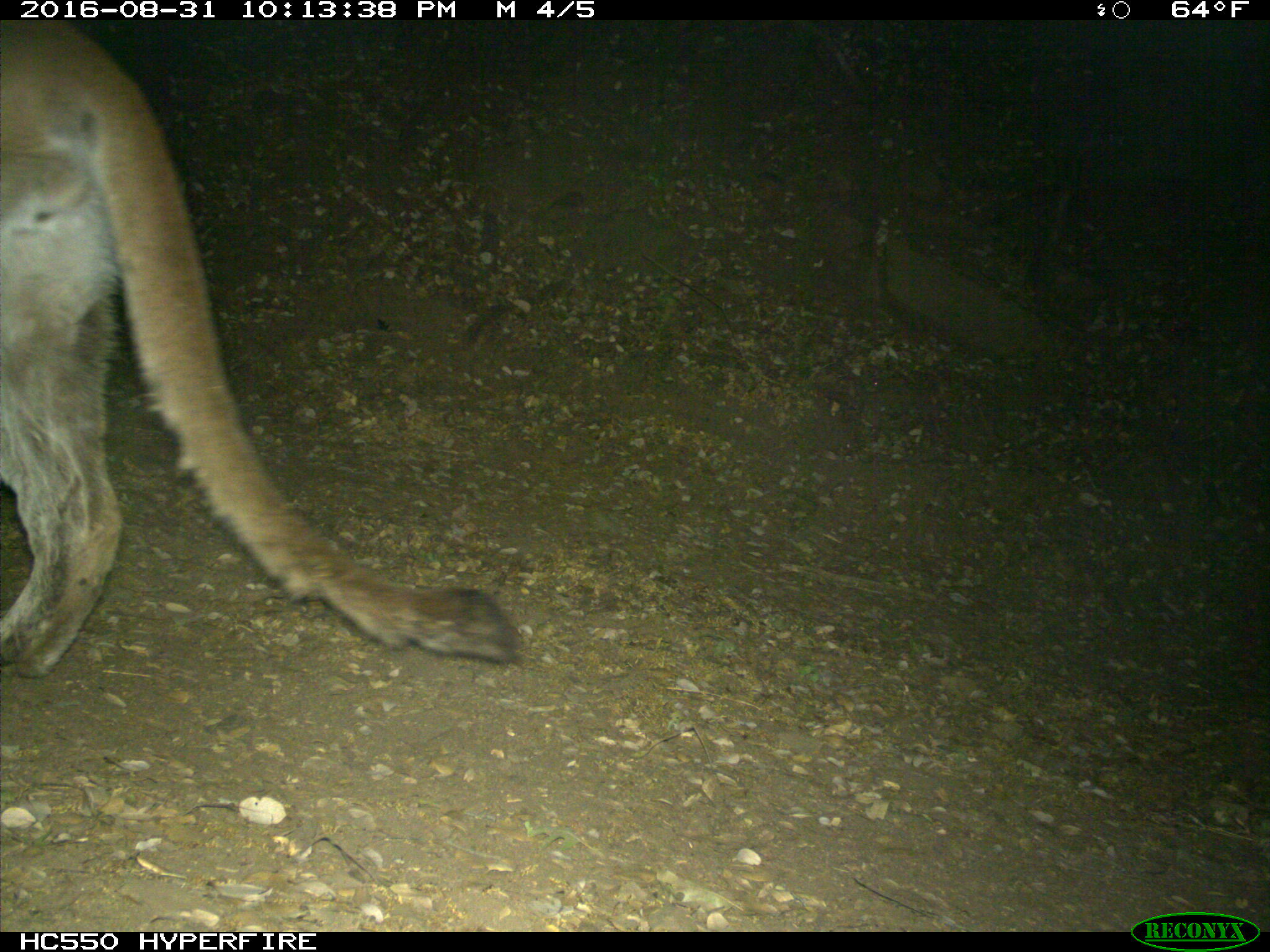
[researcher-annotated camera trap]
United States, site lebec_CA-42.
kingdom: Animalia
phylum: Chordata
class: Mammalia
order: Carnivora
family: Felidae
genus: Puma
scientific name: Puma concolor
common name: mountain lion